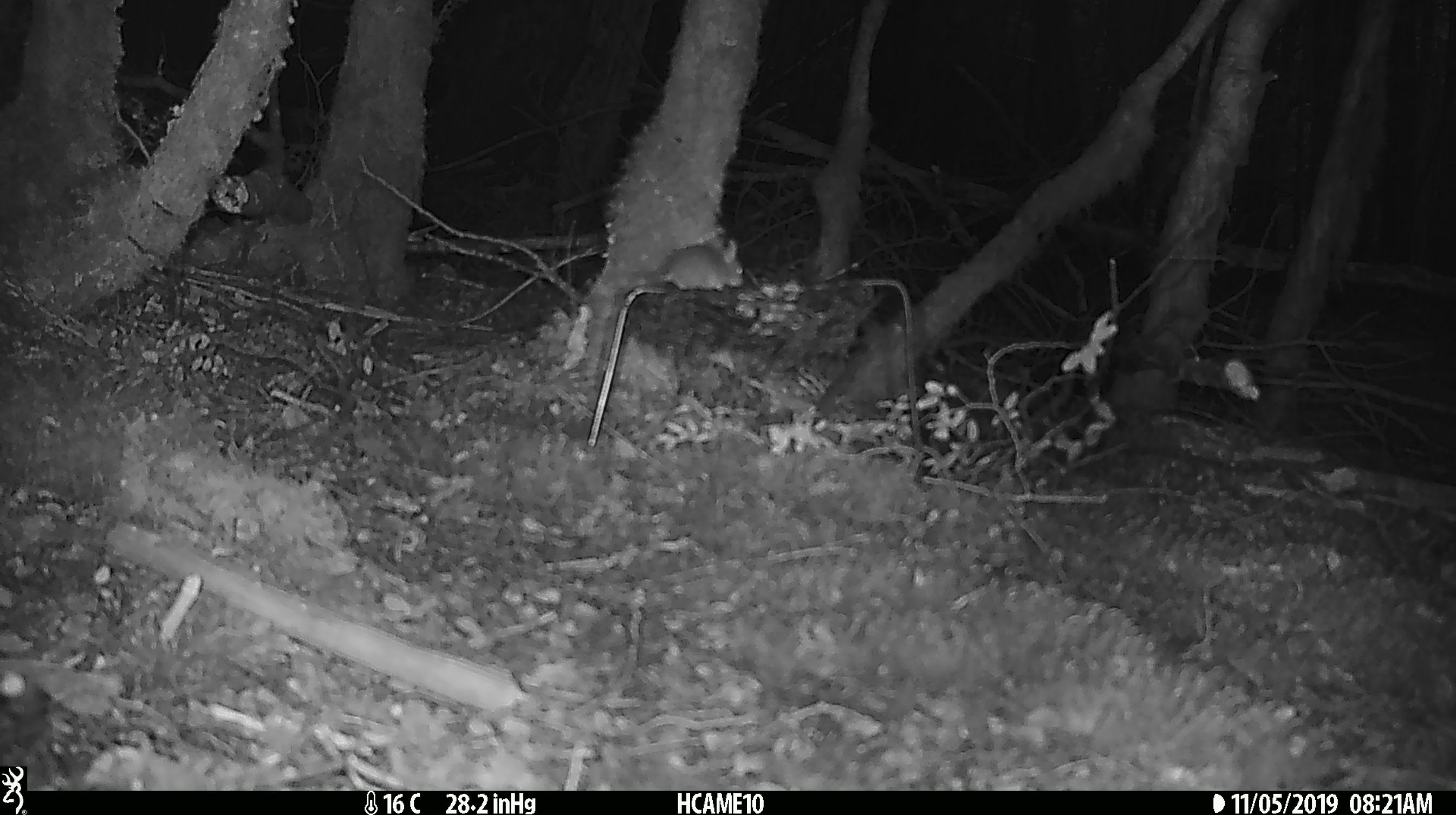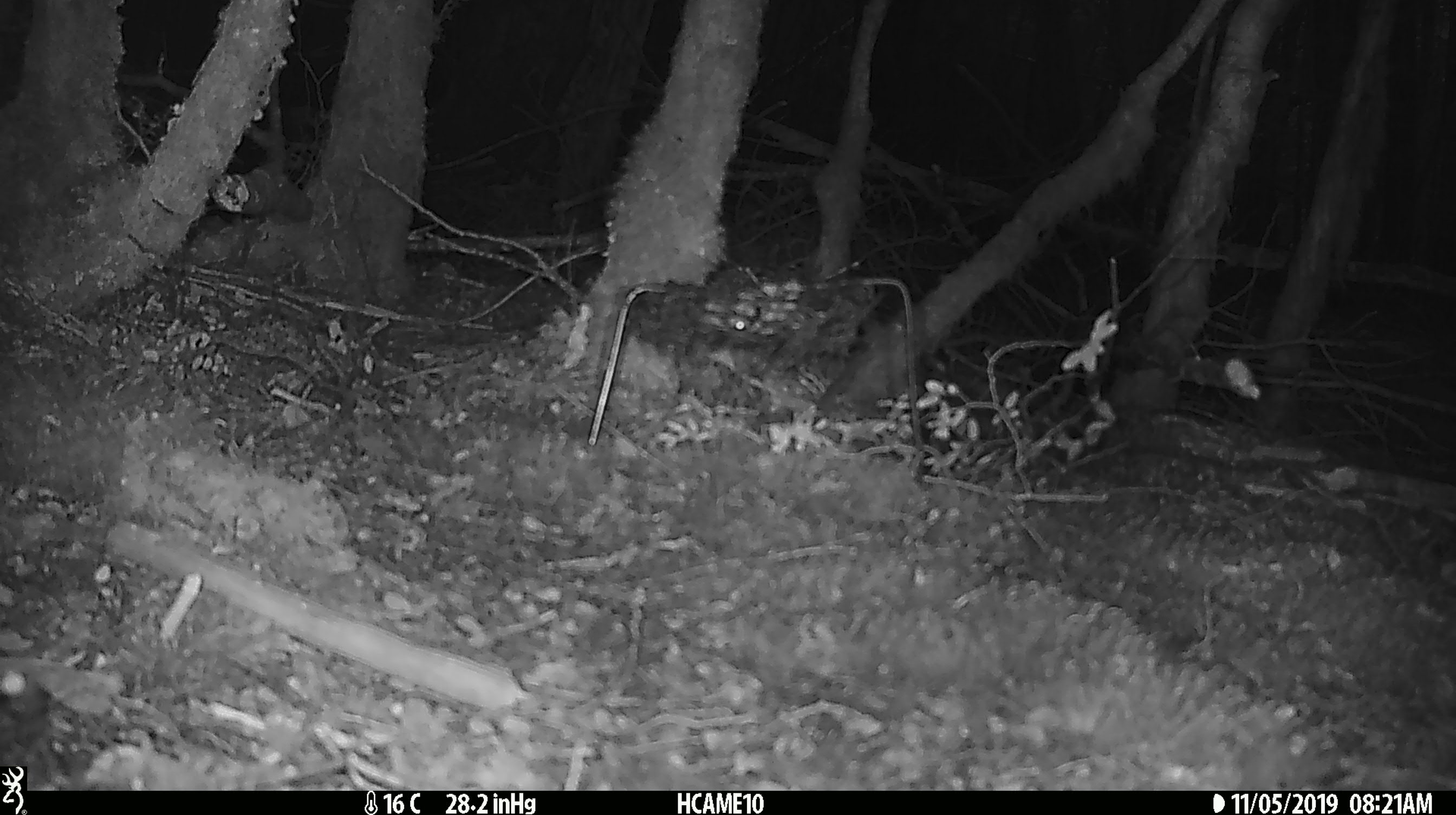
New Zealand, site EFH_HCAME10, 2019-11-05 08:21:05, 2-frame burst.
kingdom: Animalia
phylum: Chordata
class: Mammalia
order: Rodentia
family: Muridae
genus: Mus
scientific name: Mus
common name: mouse